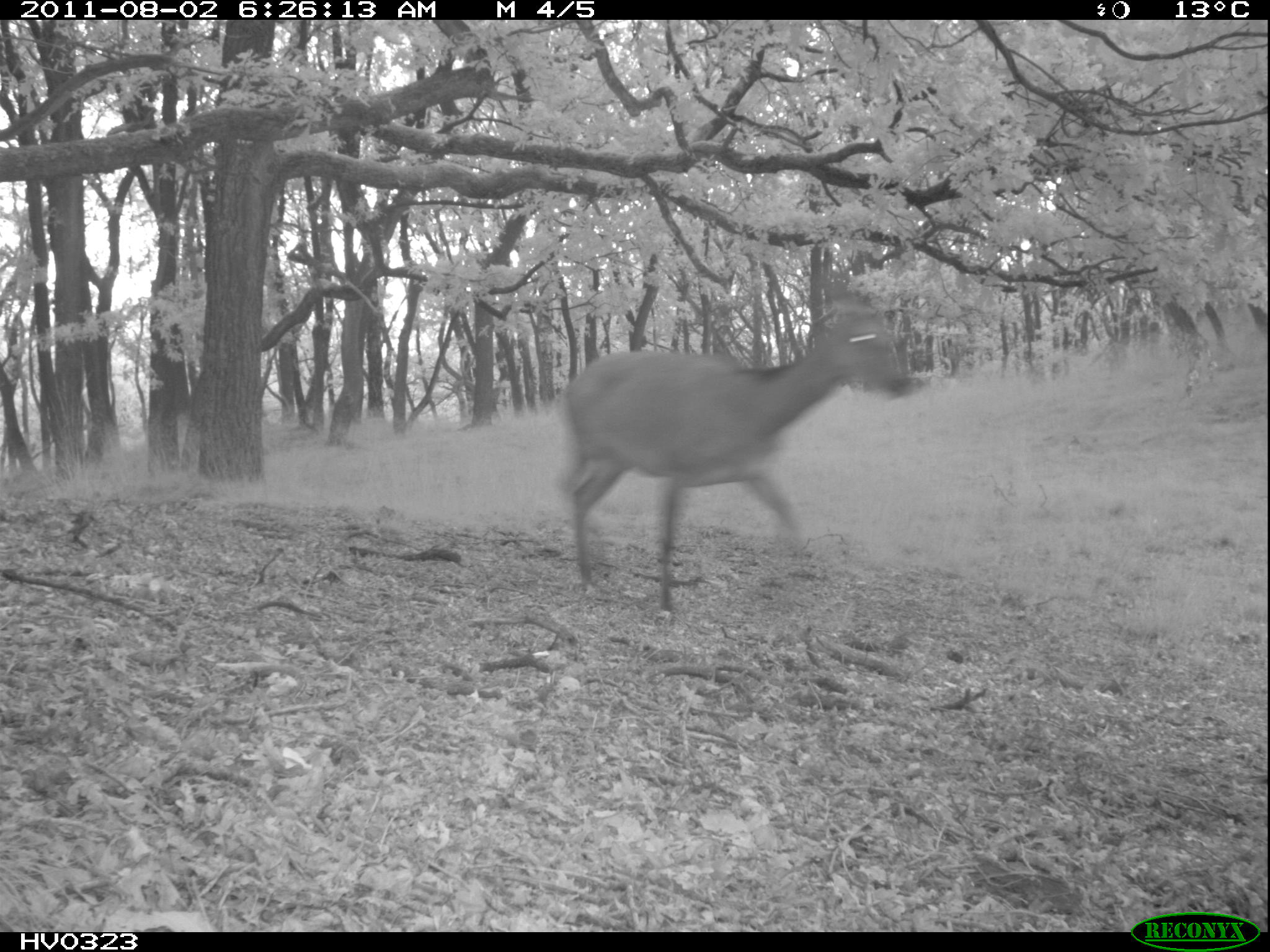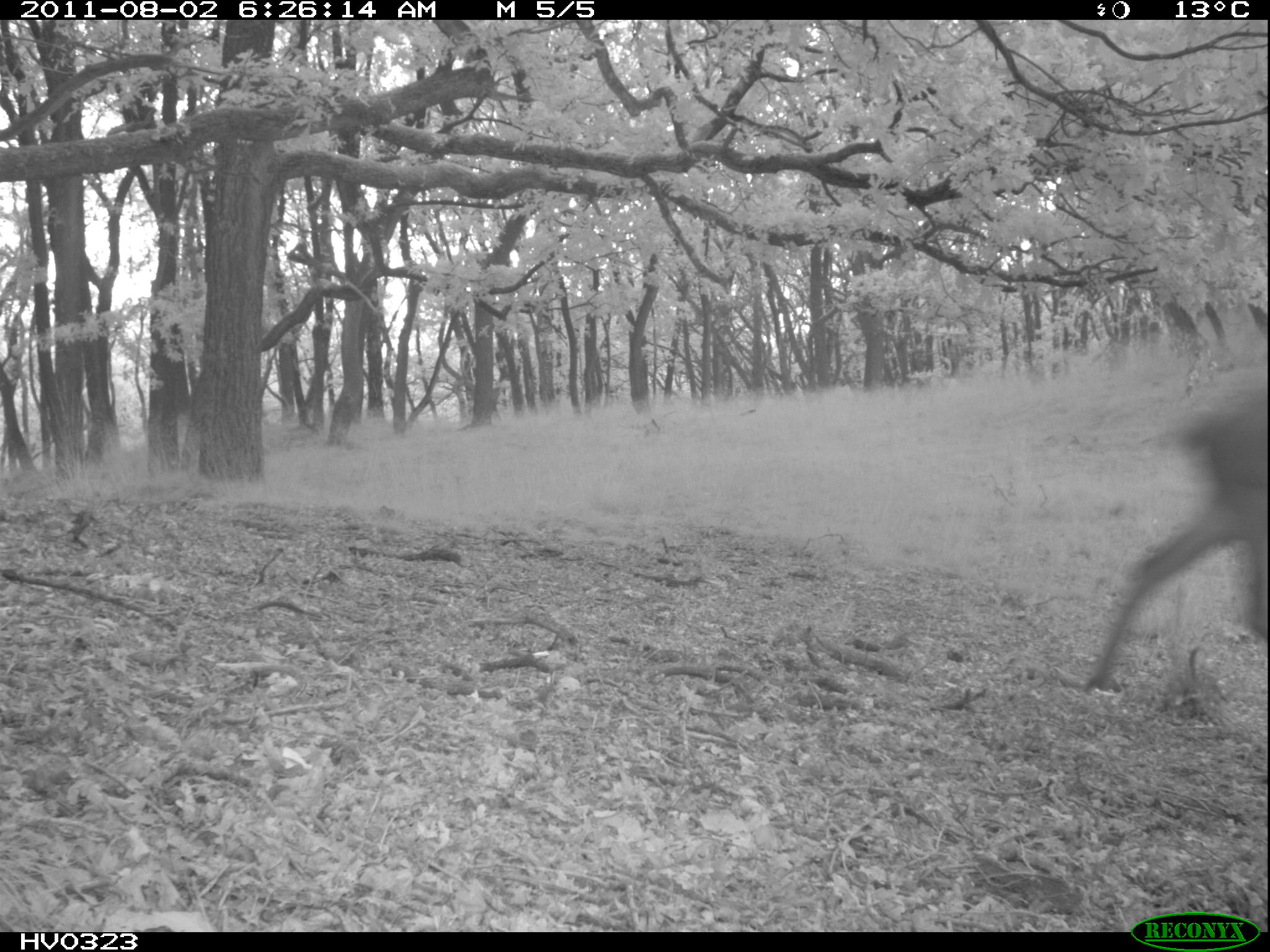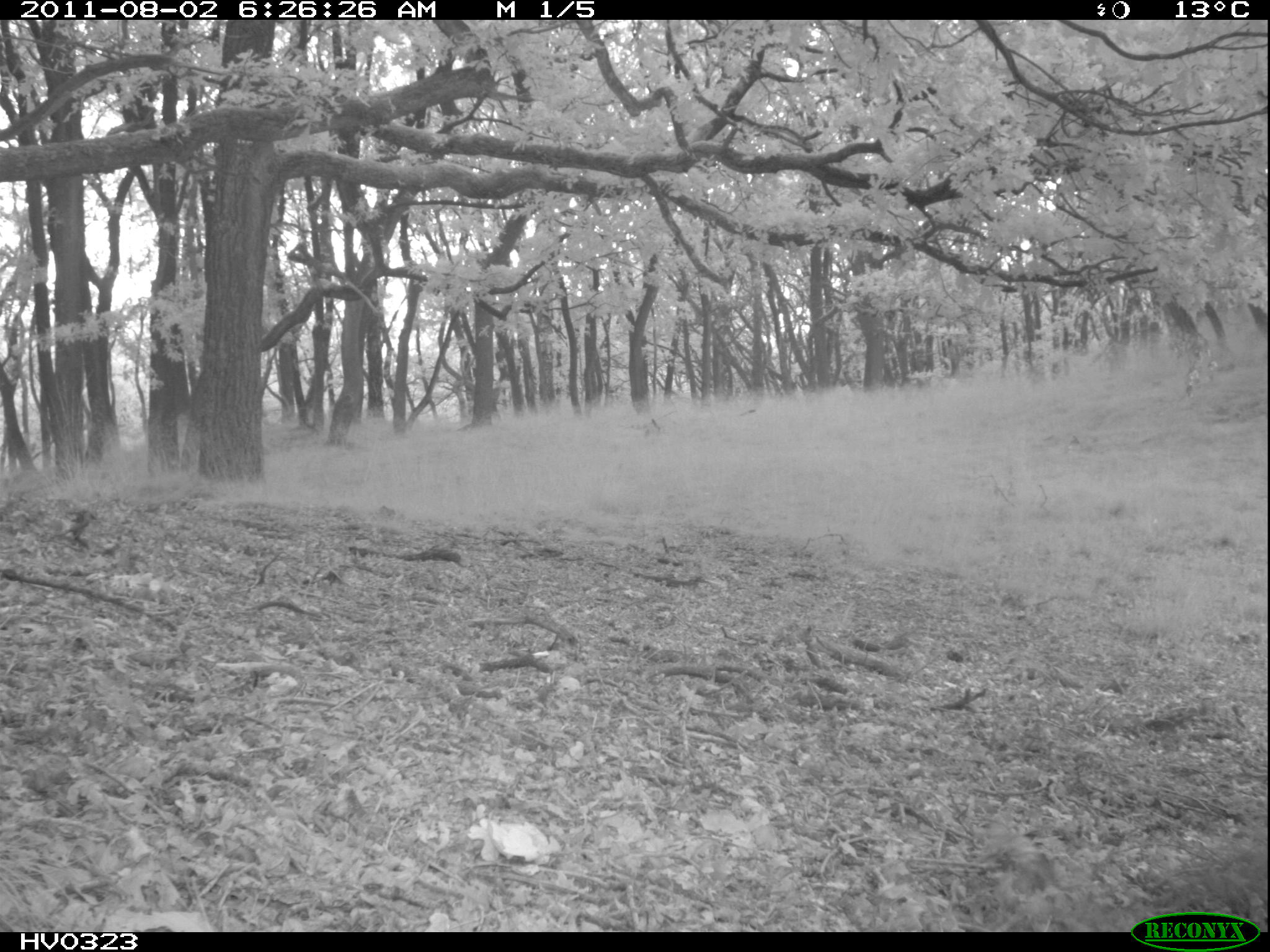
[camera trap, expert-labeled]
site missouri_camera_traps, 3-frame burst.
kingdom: Animalia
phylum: Chordata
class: Mammalia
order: Artiodactyla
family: Cervidae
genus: Cervus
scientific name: Cervus elaphus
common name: red deer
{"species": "red deer (Cervus elaphus)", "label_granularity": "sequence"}